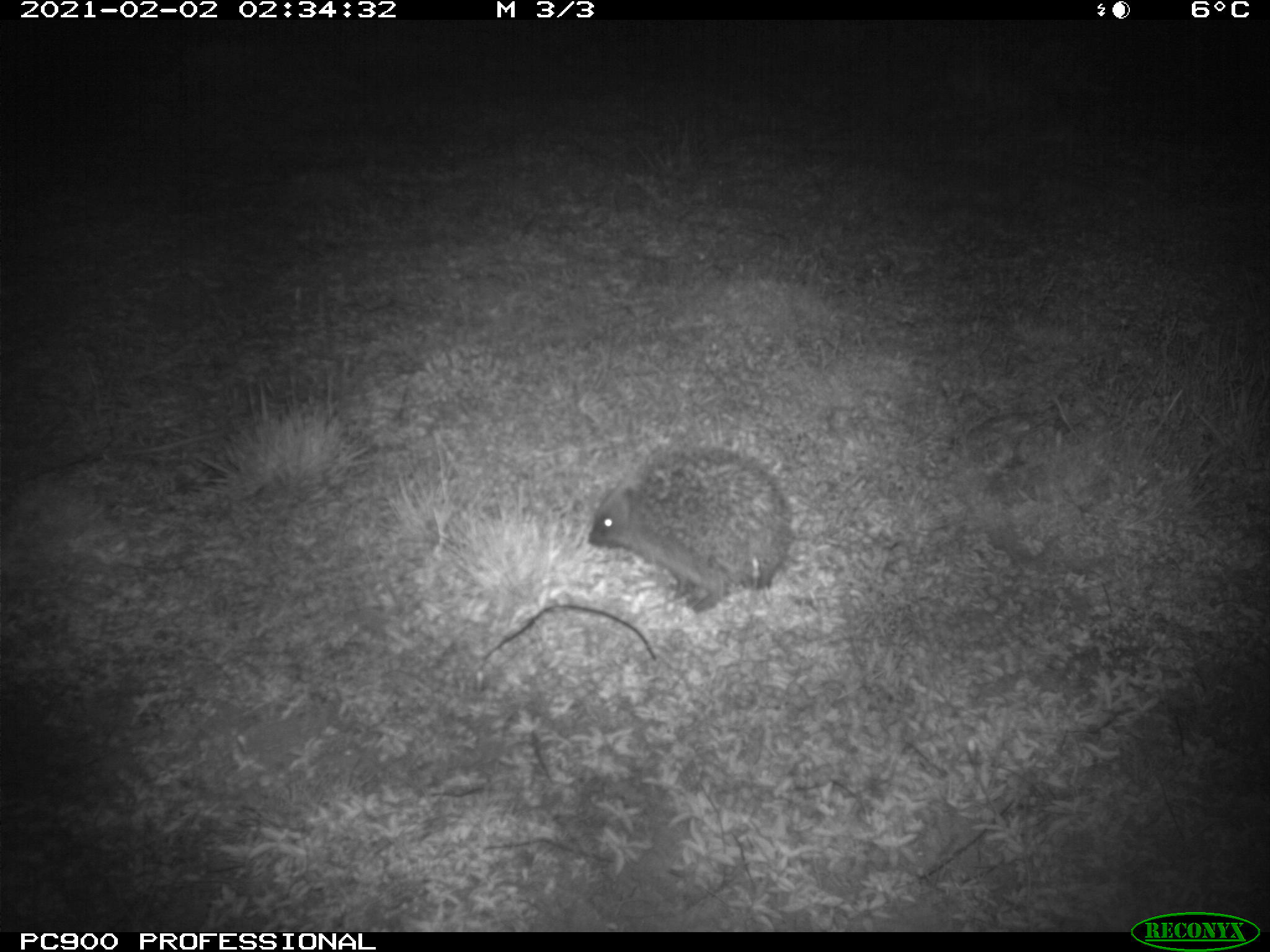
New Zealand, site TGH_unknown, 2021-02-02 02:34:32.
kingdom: Animalia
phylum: Chordata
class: Mammalia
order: Eulipotyphla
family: Erinaceidae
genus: Erinaceus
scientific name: Erinaceus europaeus europaeus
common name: european hedgehog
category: hedgehog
Hedgehog (european hedgehog) (Erinaceus europaeus europaeus).